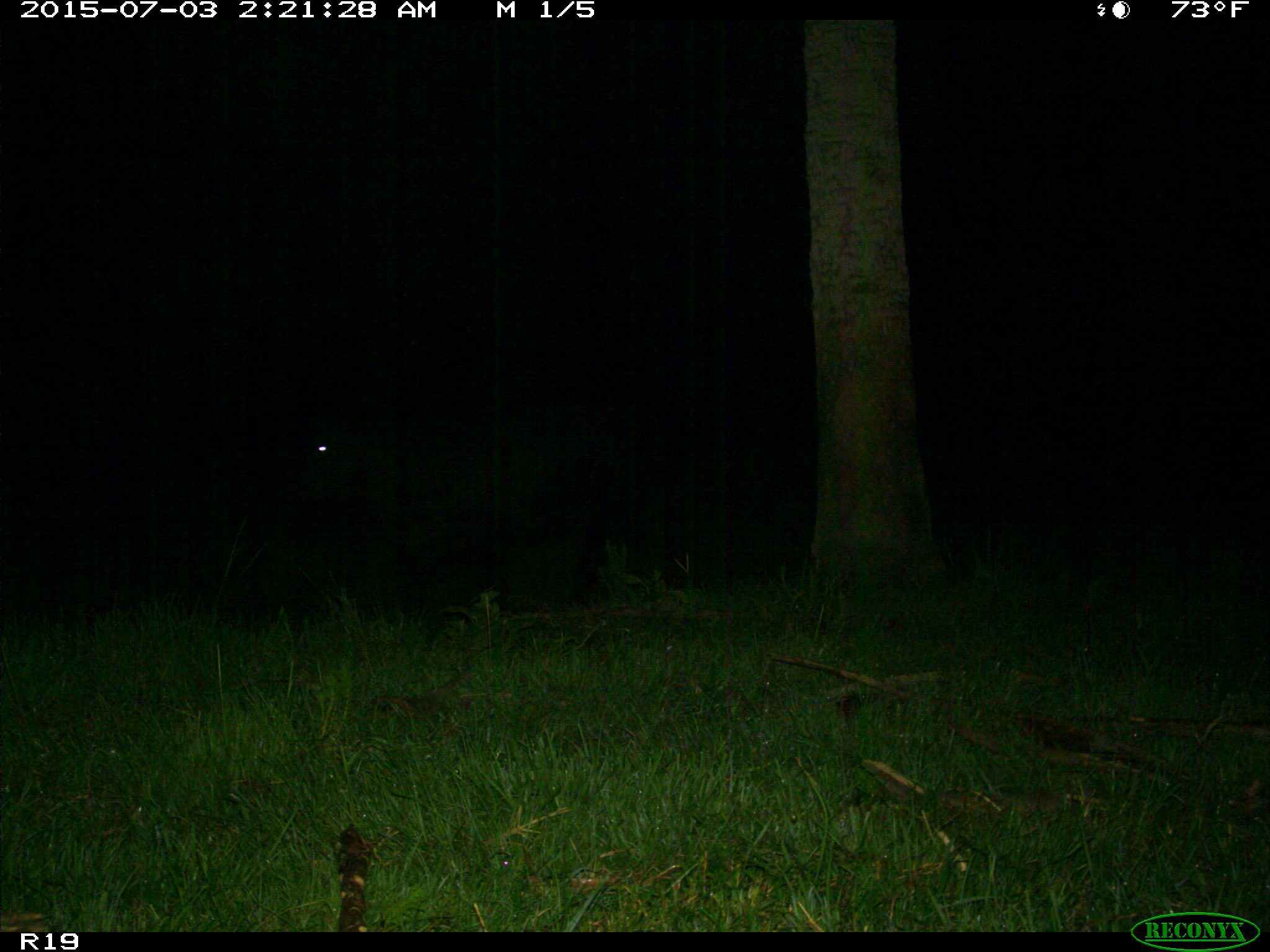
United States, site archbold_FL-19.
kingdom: Animalia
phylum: Chordata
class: Mammalia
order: Artiodactyla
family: Bovidae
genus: Bos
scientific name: Bos taurus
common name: domestic cow